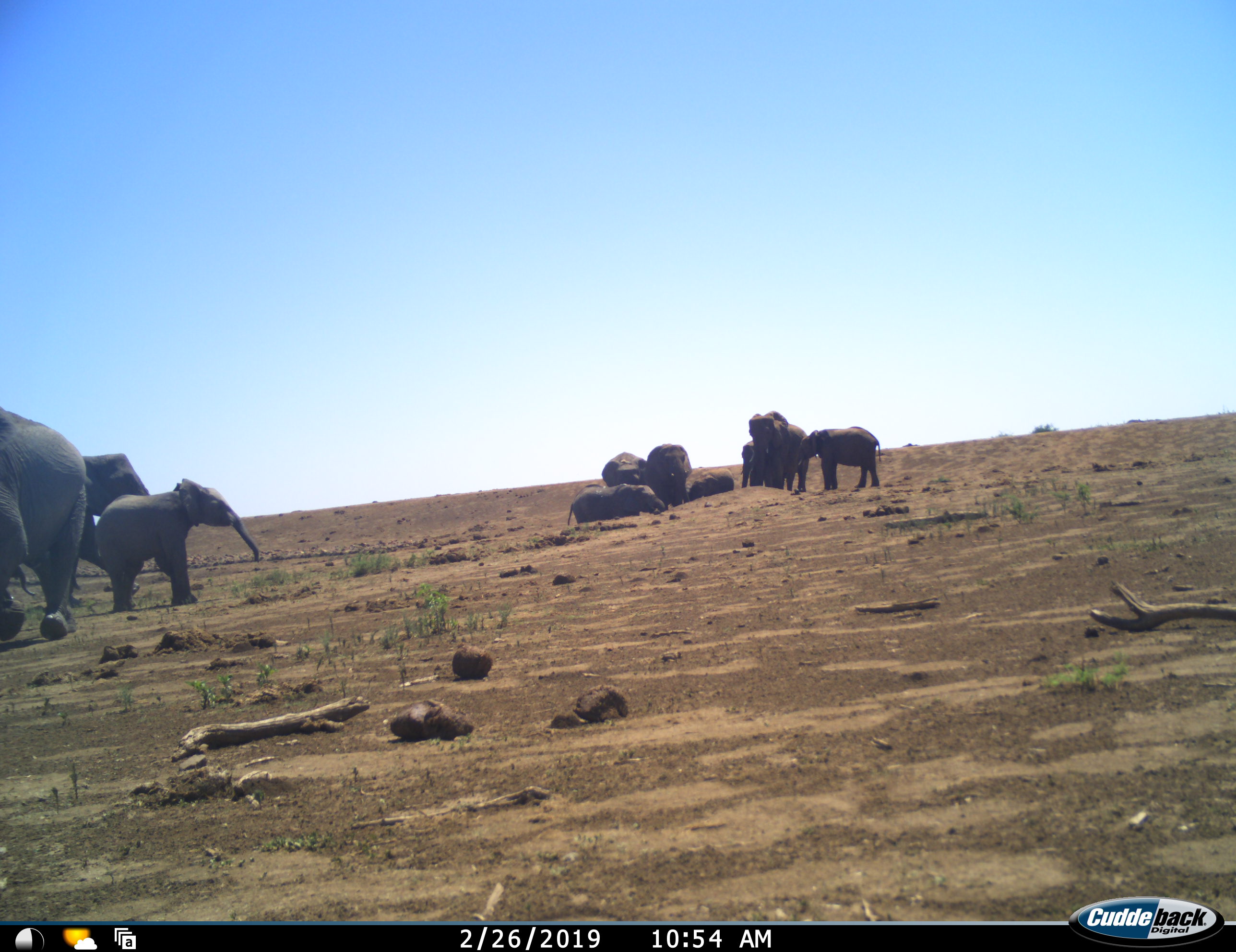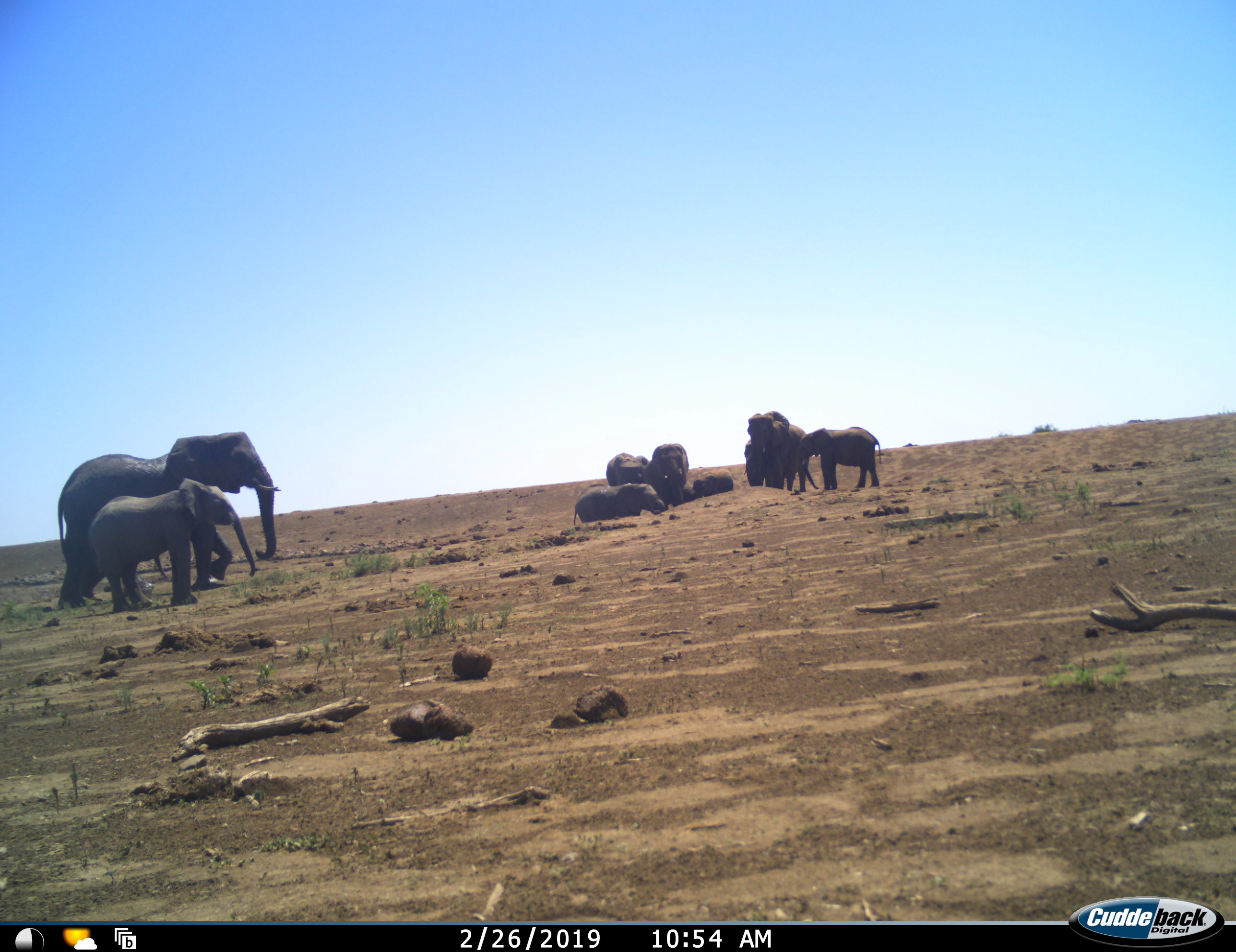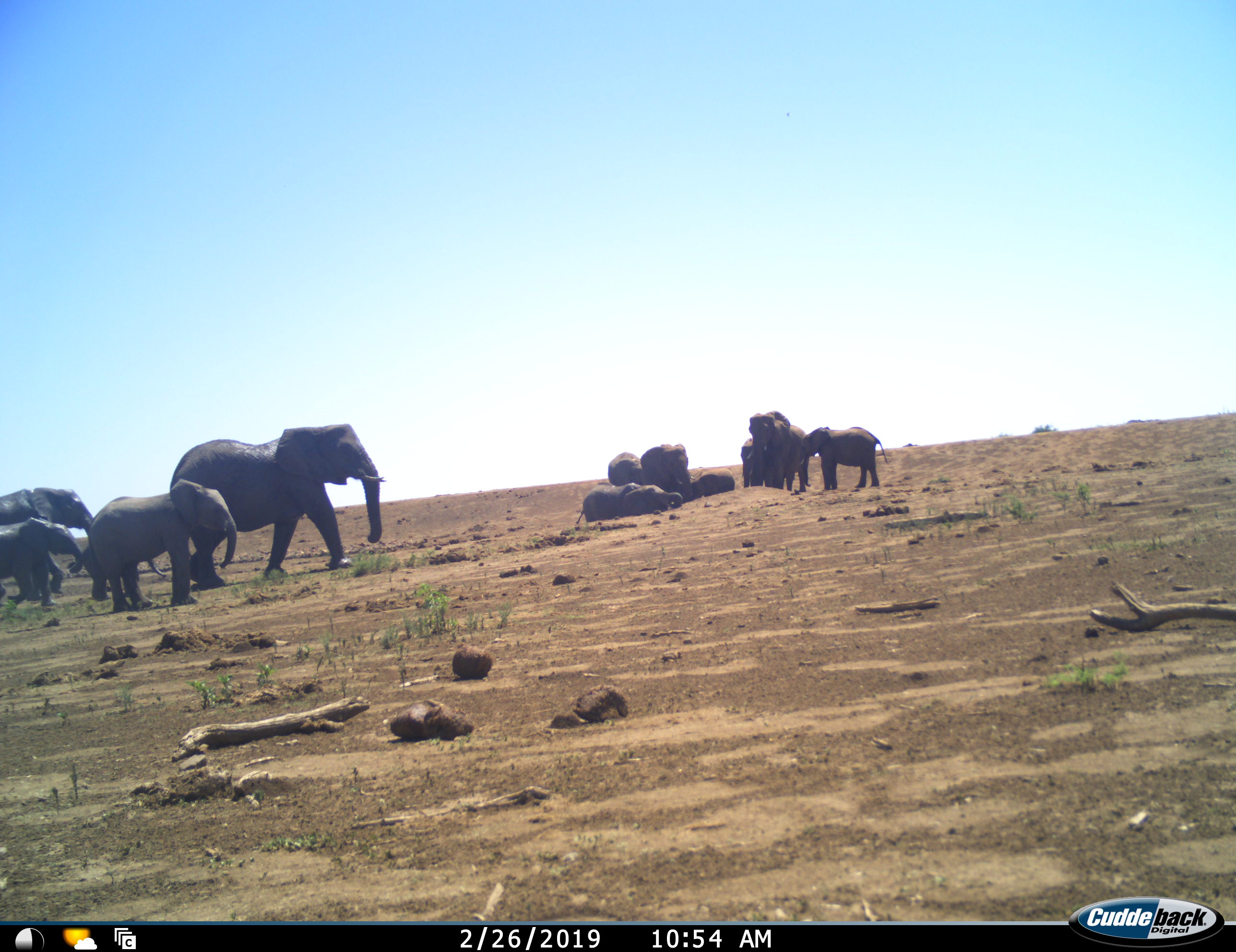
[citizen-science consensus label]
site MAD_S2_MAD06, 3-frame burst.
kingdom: Animalia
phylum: Chordata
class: Mammalia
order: Proboscidea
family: Elephantidae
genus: Loxodonta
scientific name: Loxodonta africana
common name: african bush elephant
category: elephant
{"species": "elephant (african bush elephant) (Loxodonta africana)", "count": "11-50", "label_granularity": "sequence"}